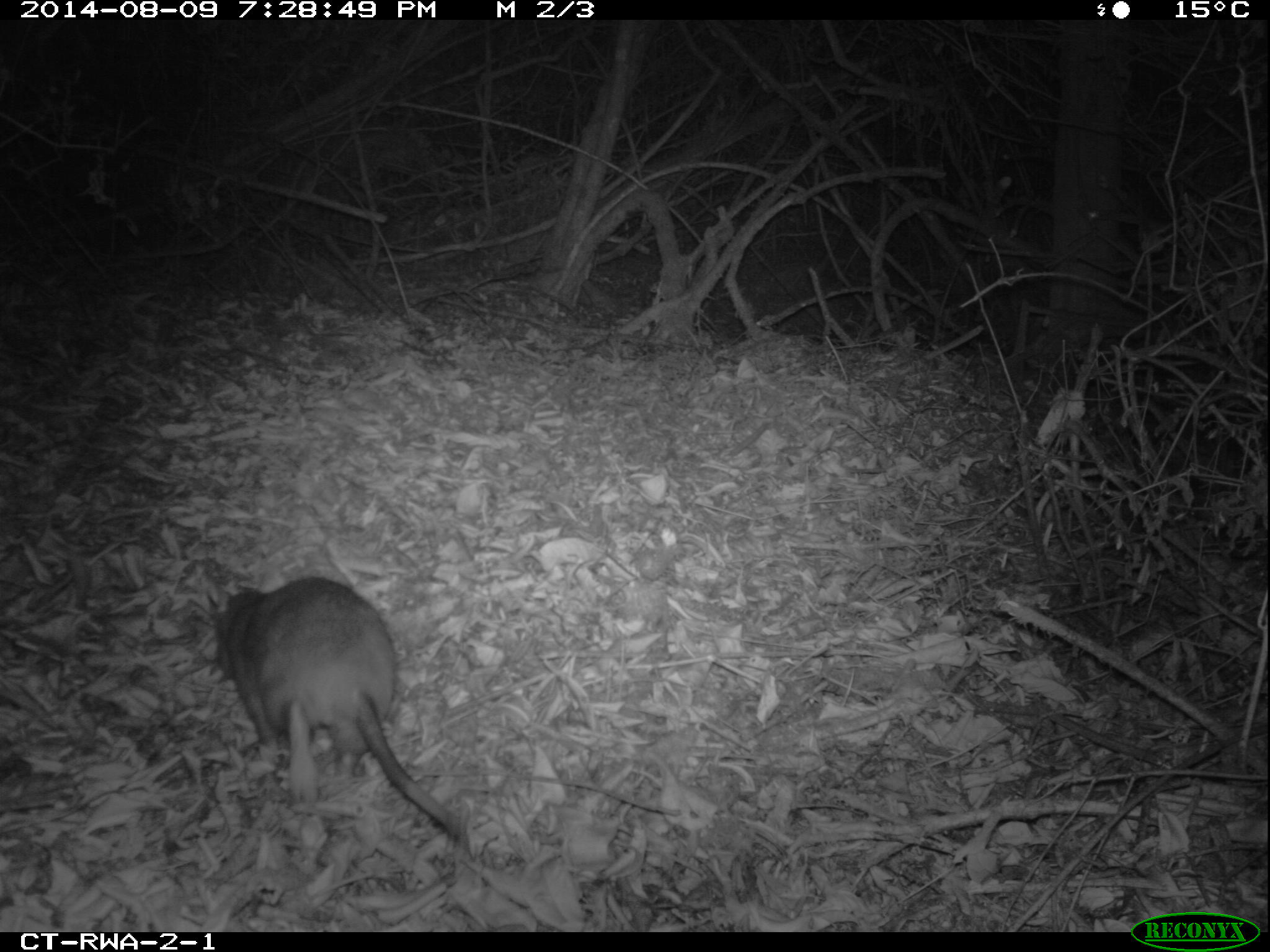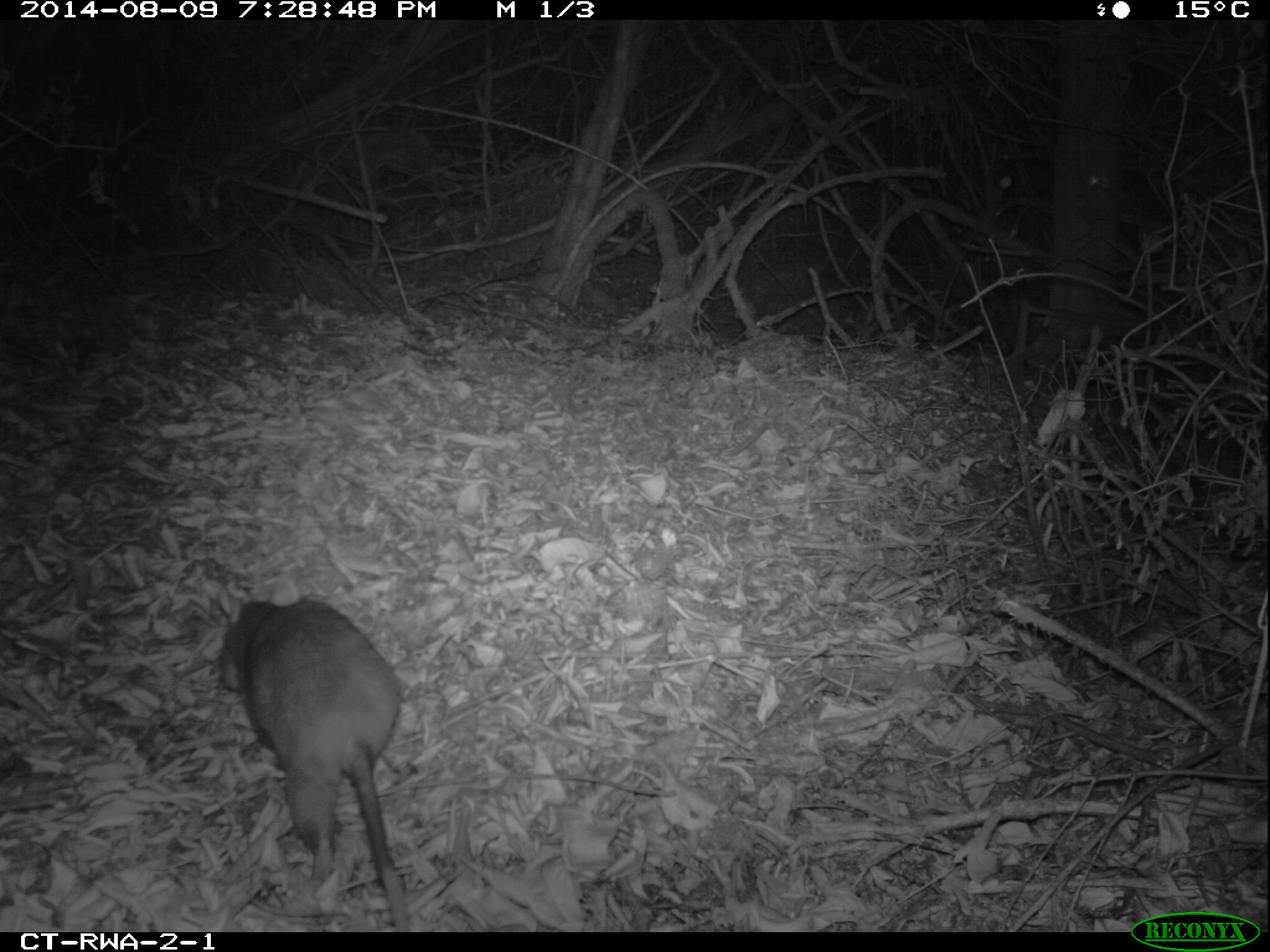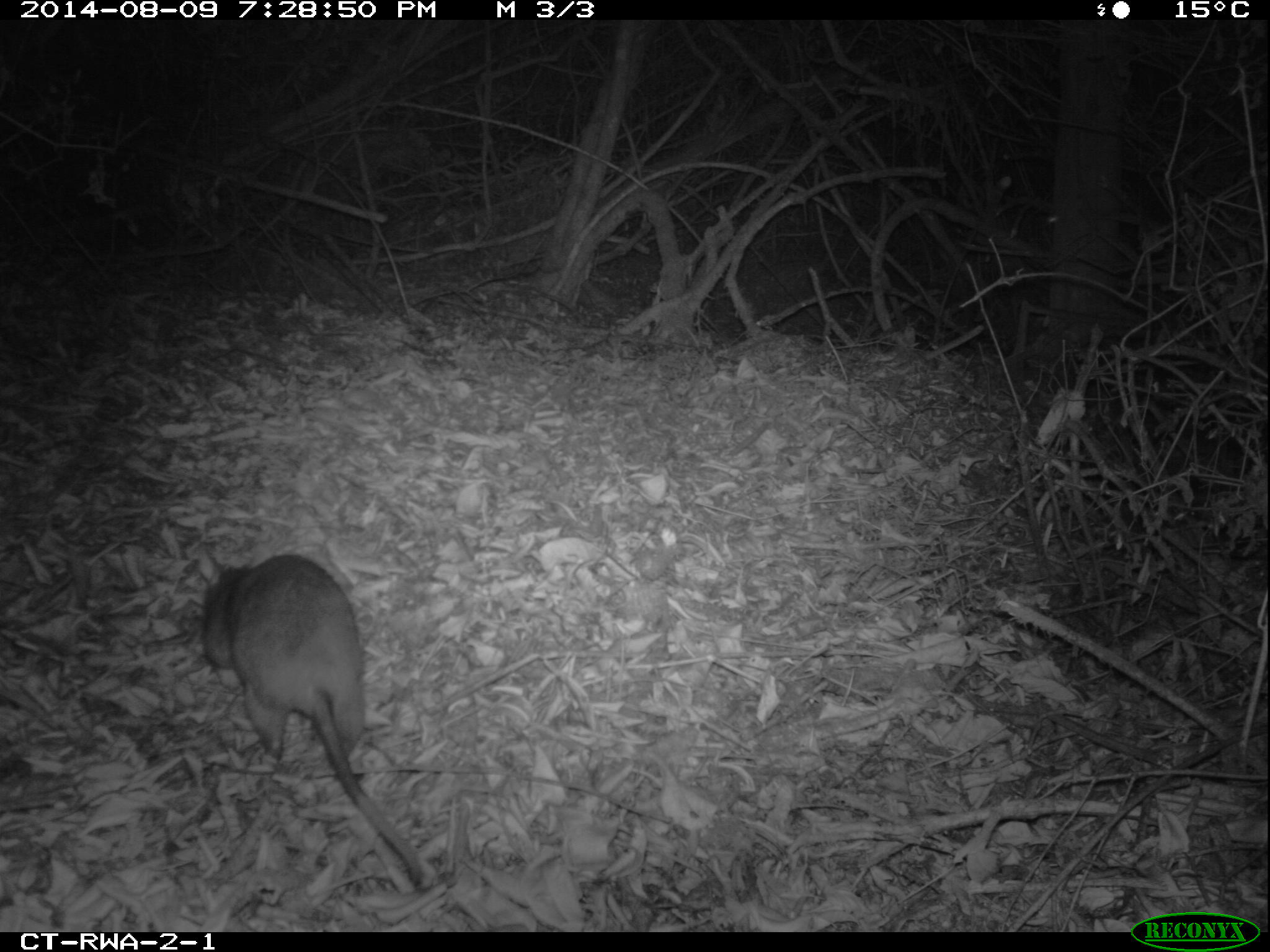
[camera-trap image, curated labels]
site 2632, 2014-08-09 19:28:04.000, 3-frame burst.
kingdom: Animalia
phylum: Chordata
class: Mammalia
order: Rodentia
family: Nesomyidae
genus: Cricetomys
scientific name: Cricetomys gambianus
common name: african giant pouched rat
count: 1